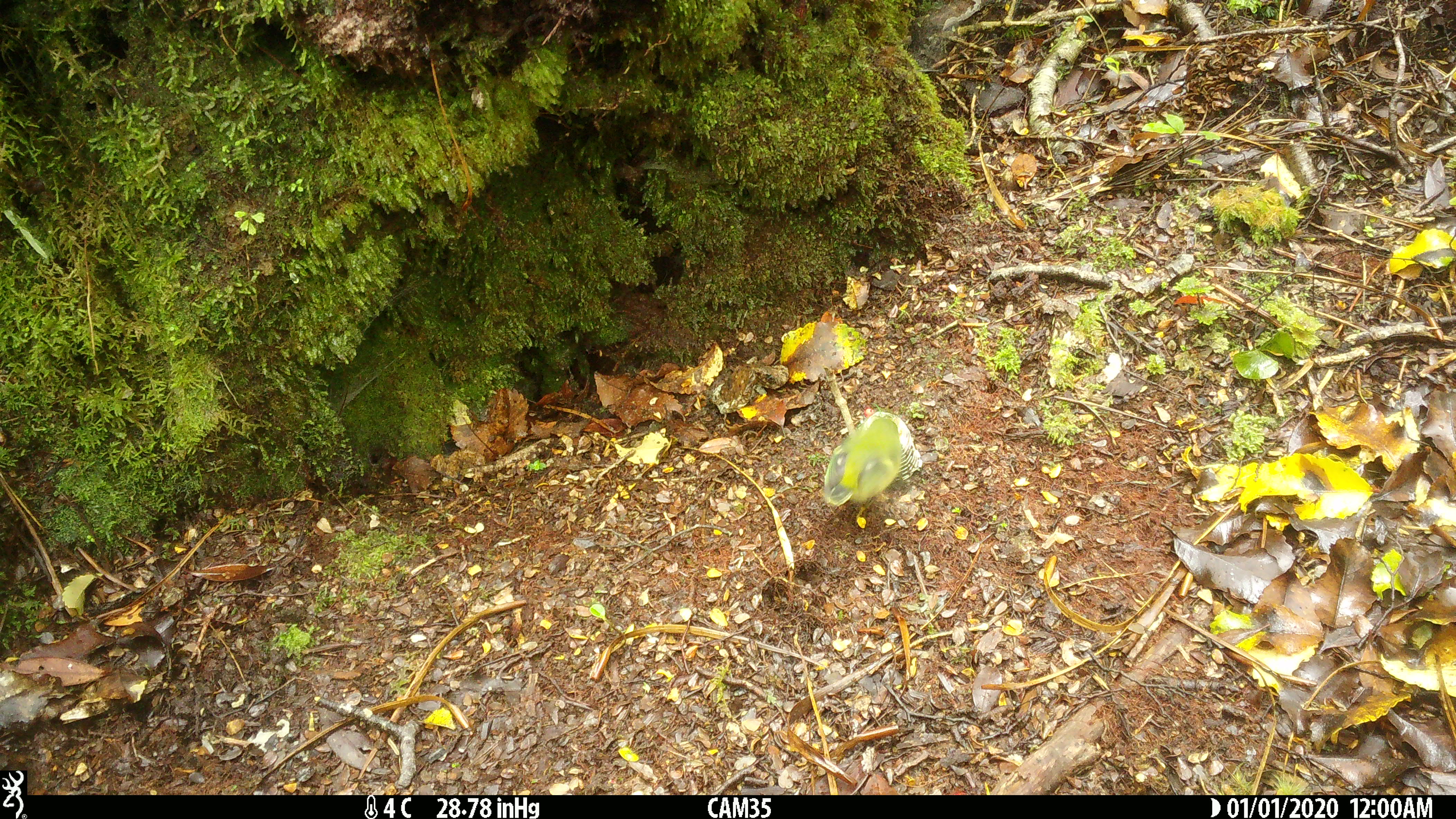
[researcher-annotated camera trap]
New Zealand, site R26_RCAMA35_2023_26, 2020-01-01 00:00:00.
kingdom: Animalia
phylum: Chordata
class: Aves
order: Passeriformes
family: Acanthisittidae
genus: Acanthisitta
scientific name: Acanthisitta chloris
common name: rifleman